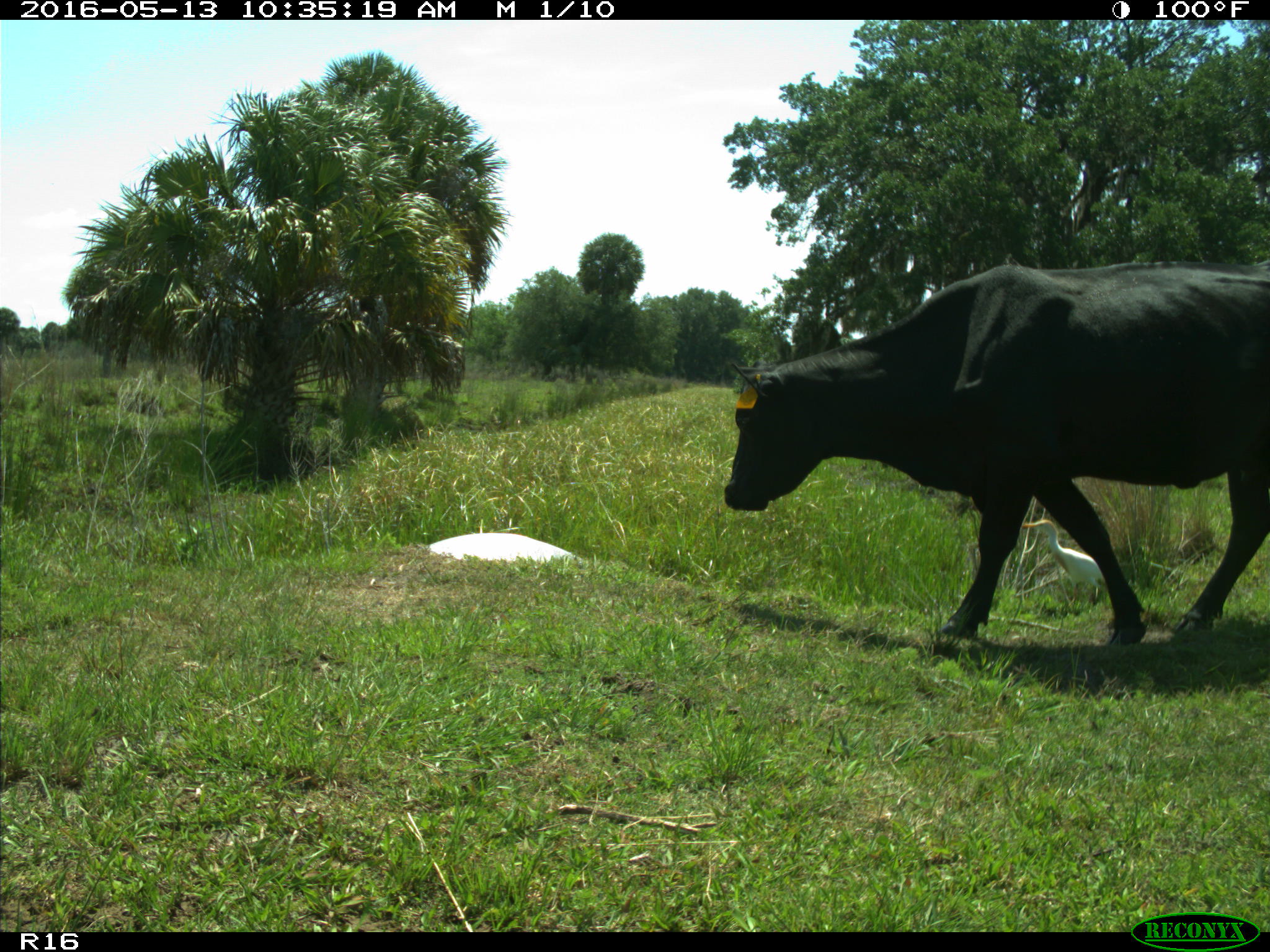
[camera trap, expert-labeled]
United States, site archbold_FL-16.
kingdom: Animalia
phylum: Chordata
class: Mammalia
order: Artiodactyla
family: Bovidae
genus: Bos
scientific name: Bos taurus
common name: domestic cow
Bos taurus (domestic cow).